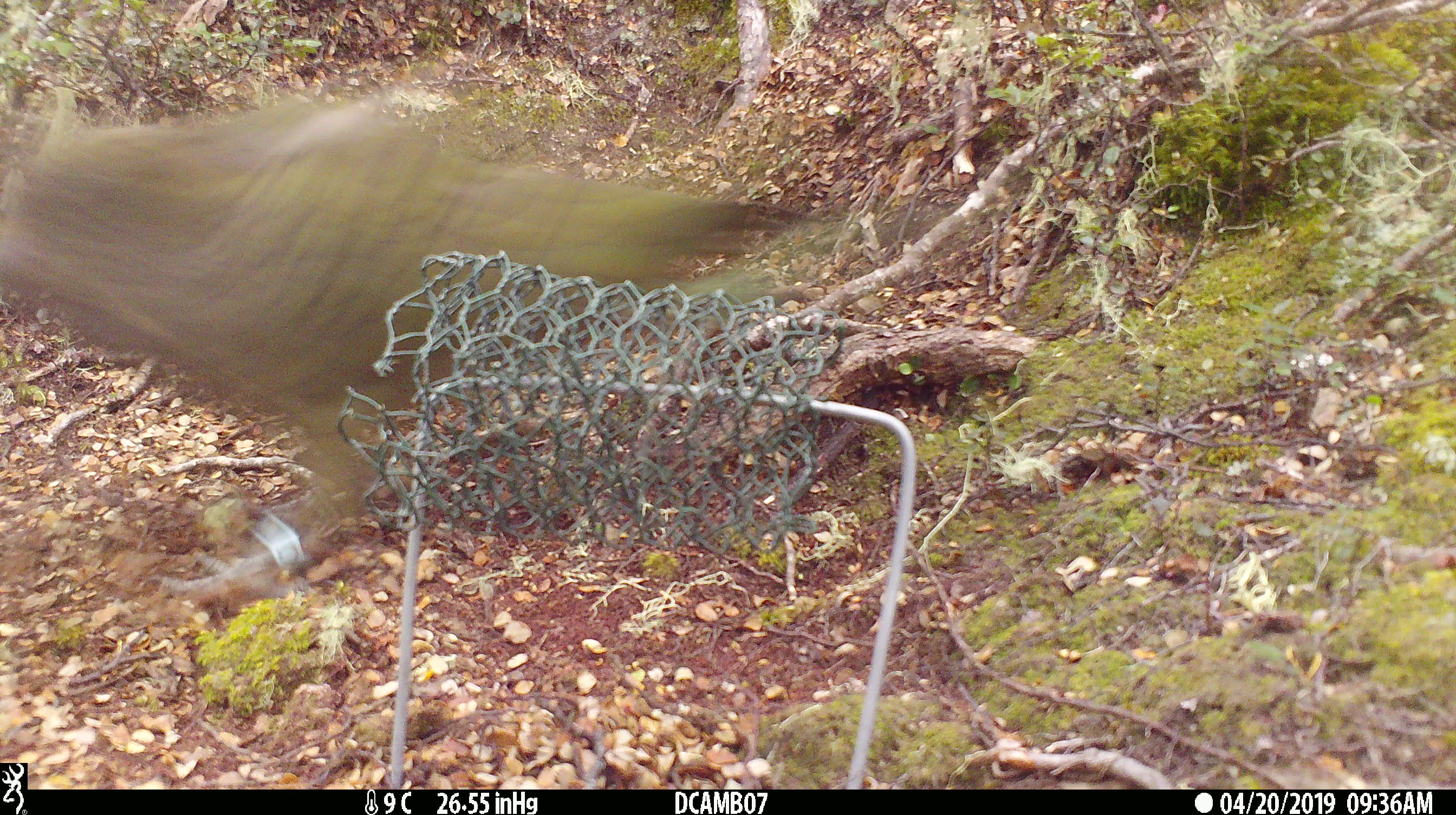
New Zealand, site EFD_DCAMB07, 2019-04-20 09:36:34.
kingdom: Animalia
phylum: Chordata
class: Aves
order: Psittaciformes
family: Strigopidae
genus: Nestor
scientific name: Nestor notabilis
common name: kea